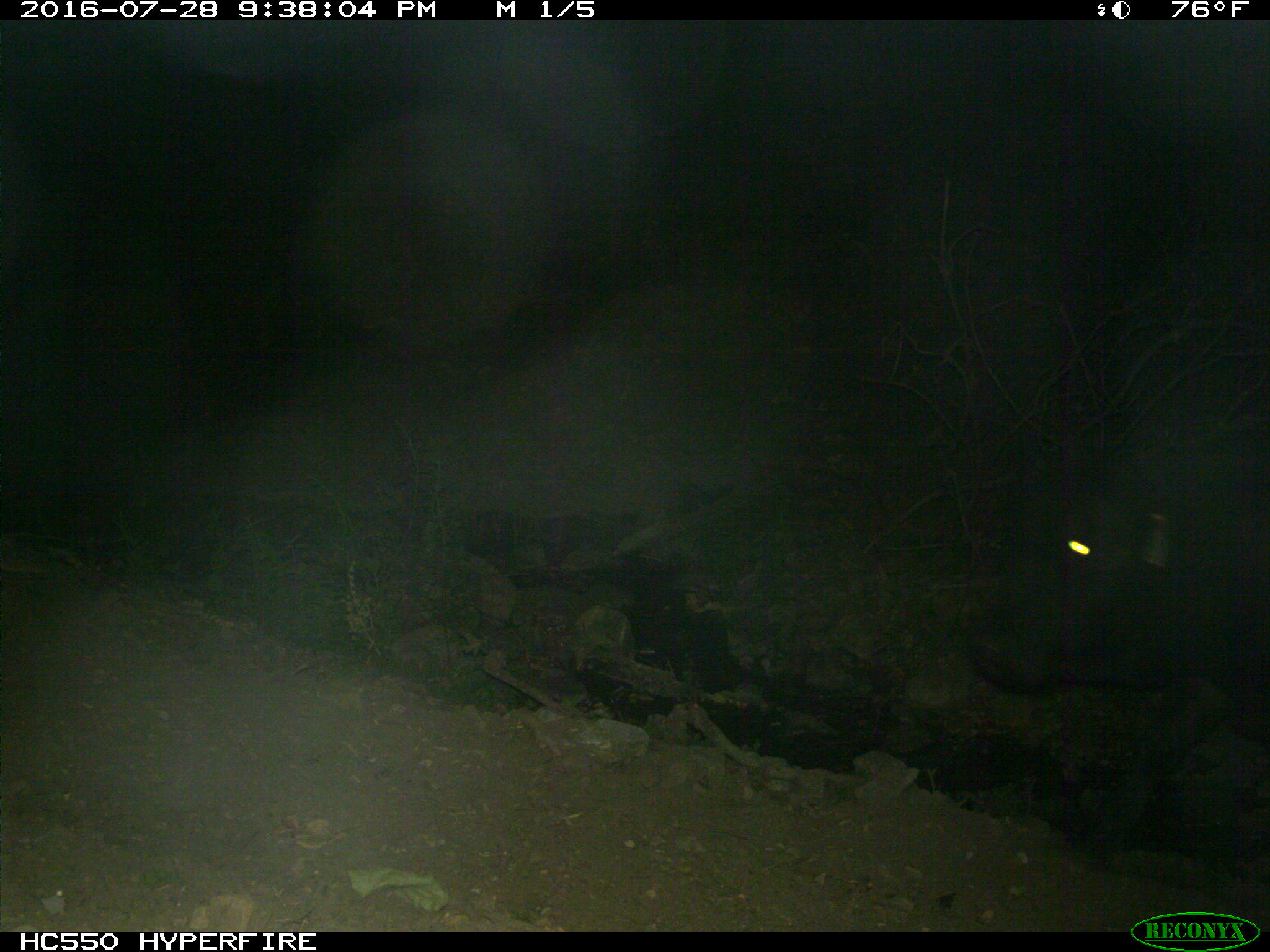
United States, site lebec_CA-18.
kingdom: Animalia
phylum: Chordata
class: Mammalia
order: Artiodactyla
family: Bovidae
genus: Bos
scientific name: Bos taurus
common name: domestic cow